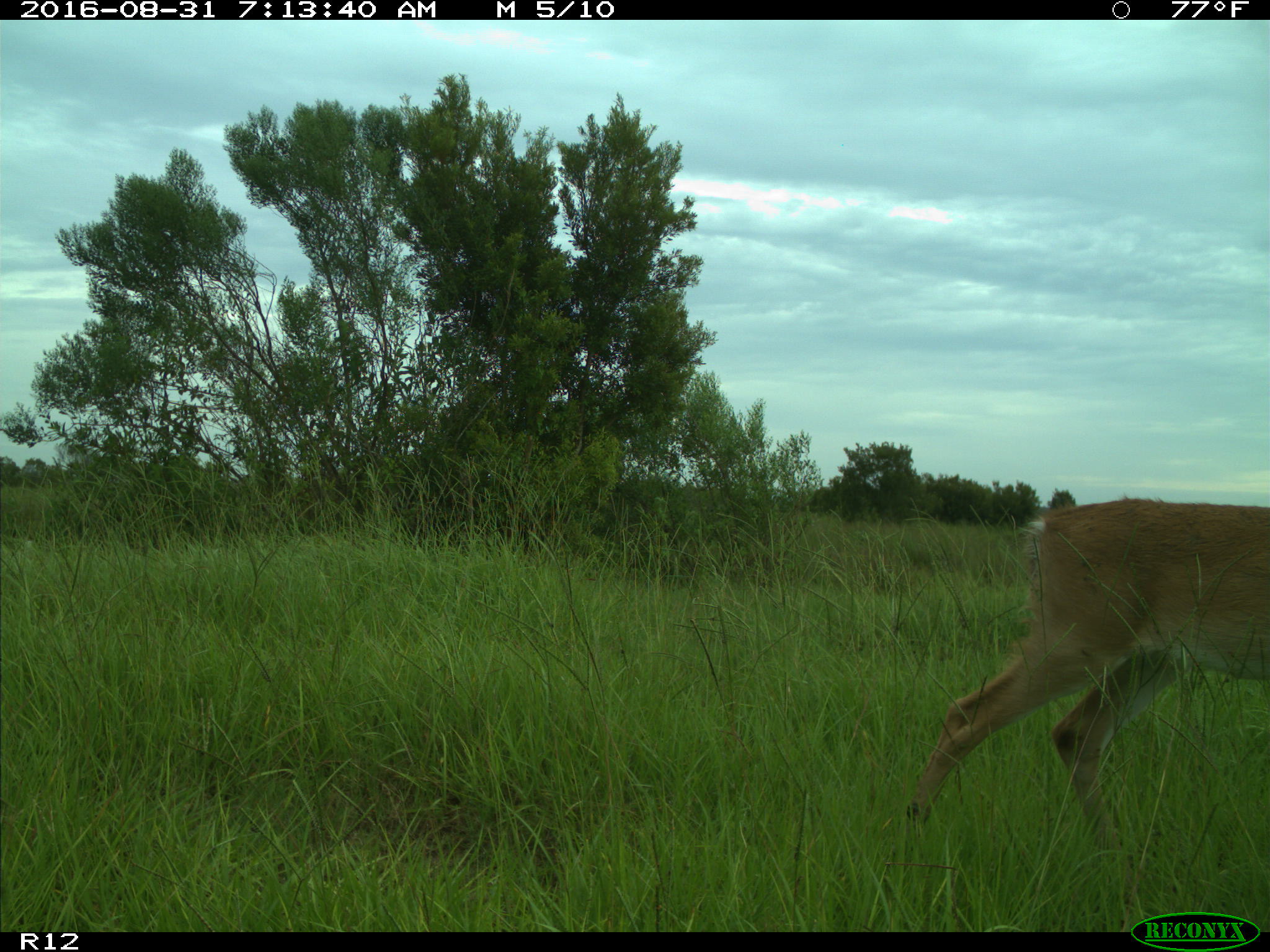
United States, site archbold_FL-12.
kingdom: Animalia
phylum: Chordata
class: Mammalia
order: Artiodactyla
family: Cervidae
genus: Odocoileus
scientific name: Odocoileus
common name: deer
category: unidentified deer